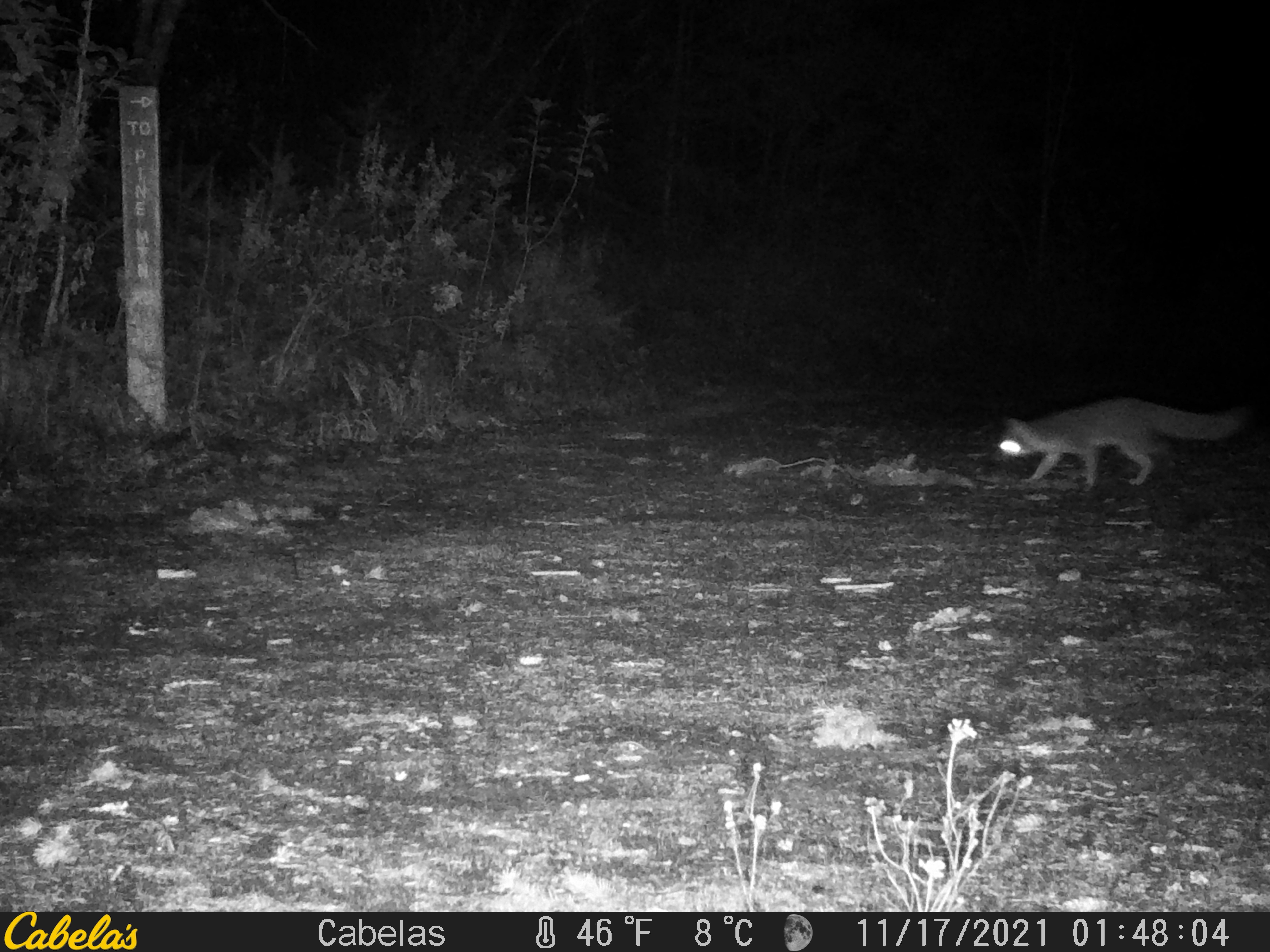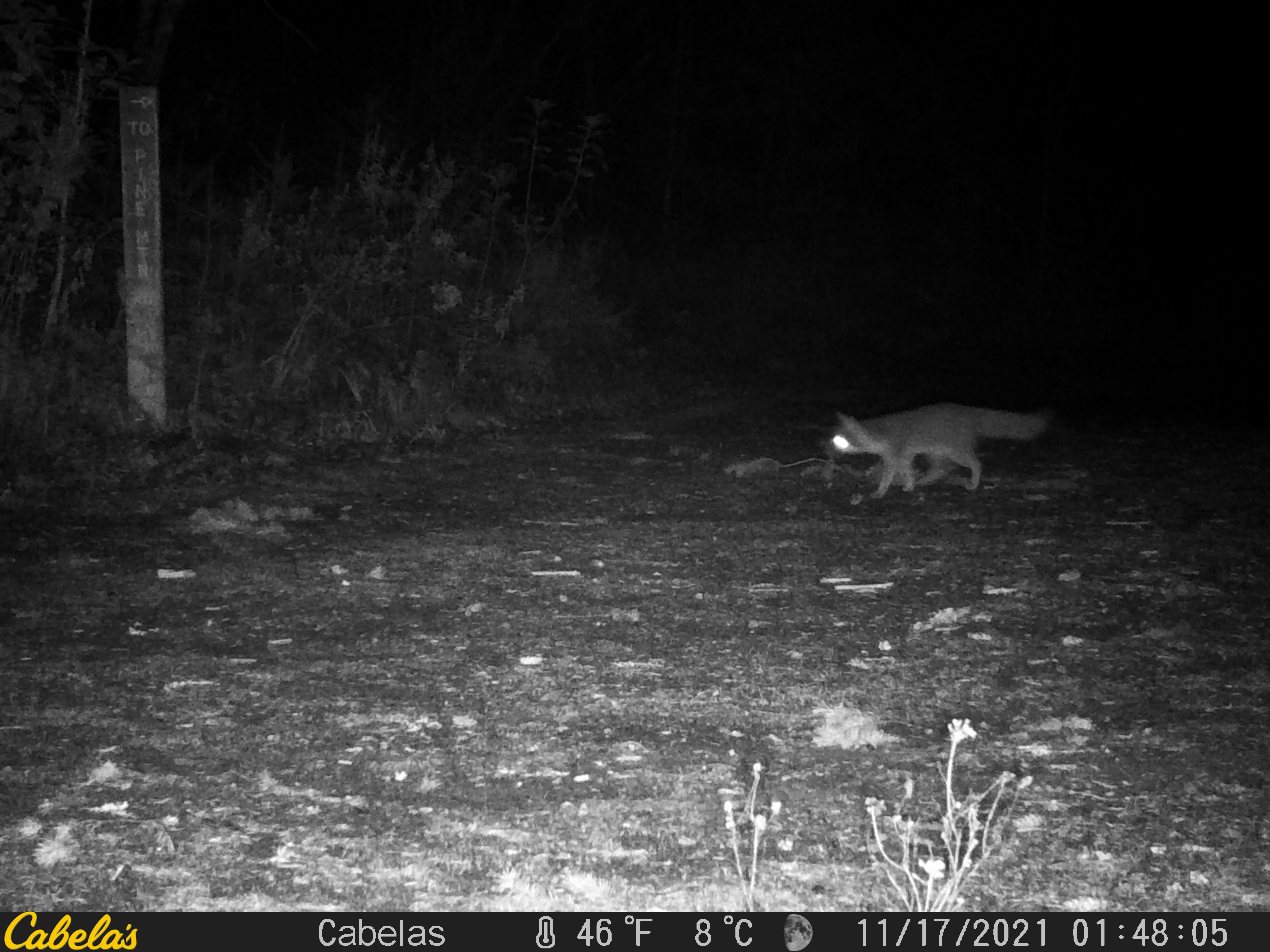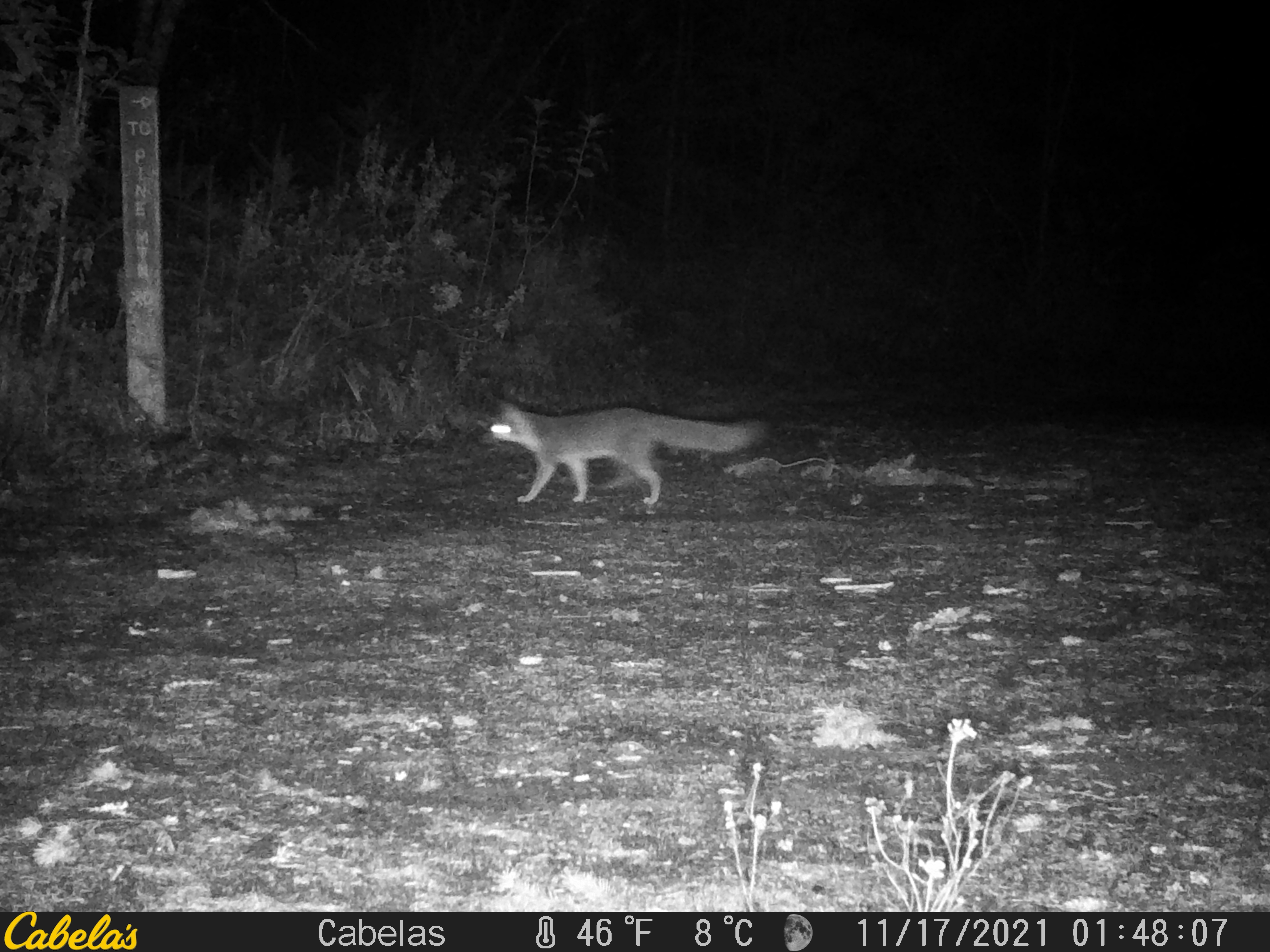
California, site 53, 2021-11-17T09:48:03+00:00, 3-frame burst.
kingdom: Animalia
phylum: Chordata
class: Mammalia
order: Carnivora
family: Canidae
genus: Urocyon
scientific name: Urocyon cinereoargenteus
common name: gray fox